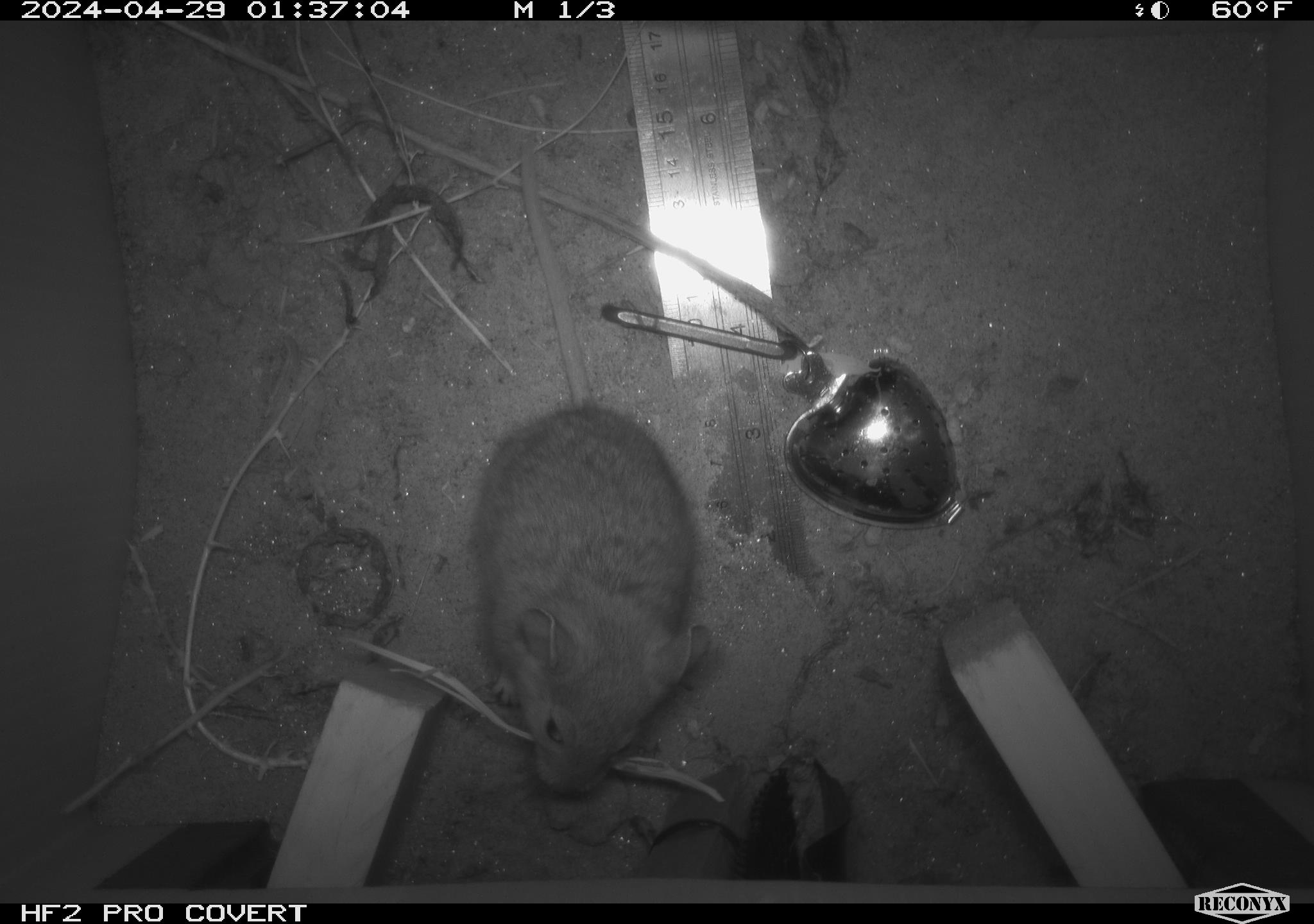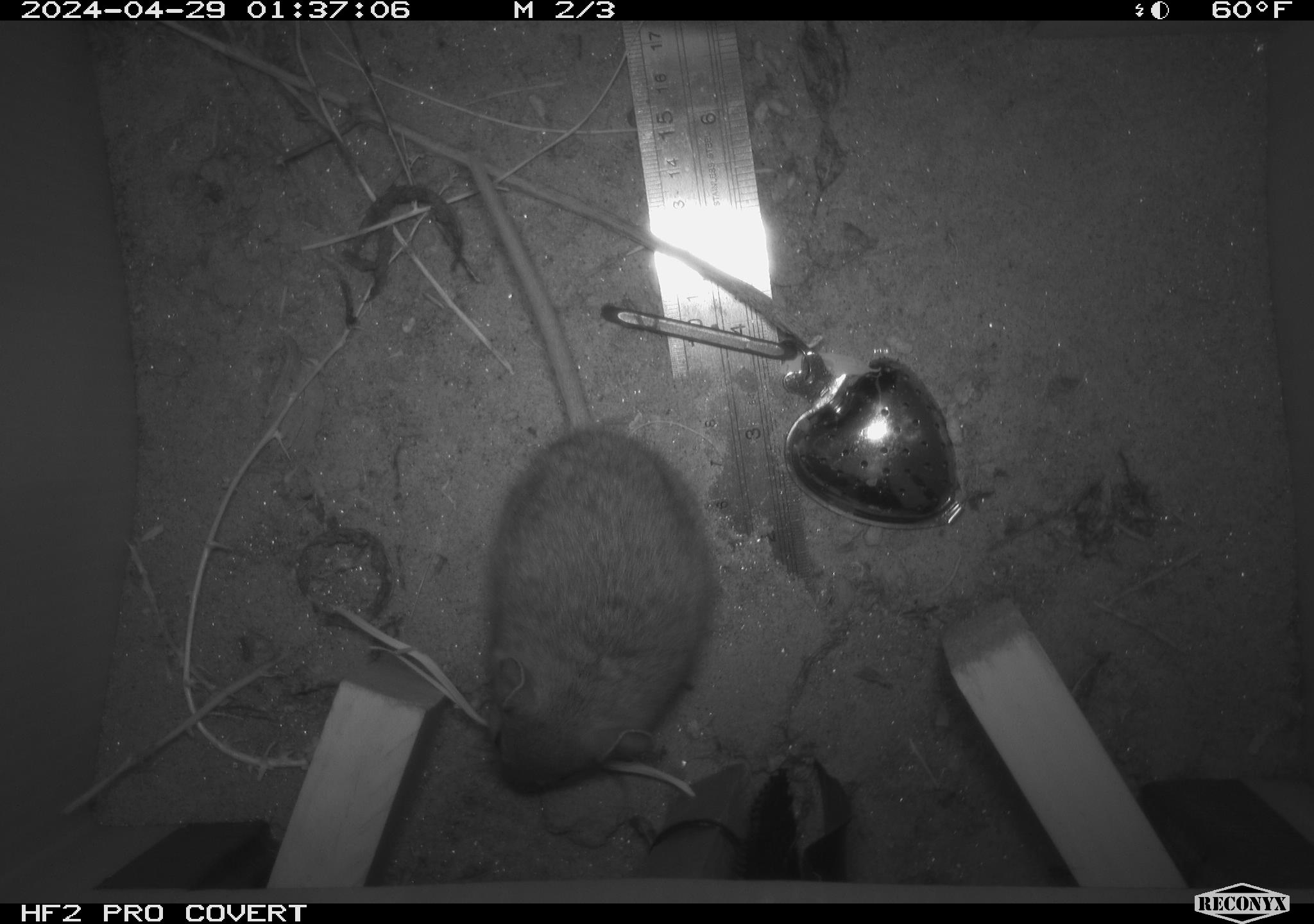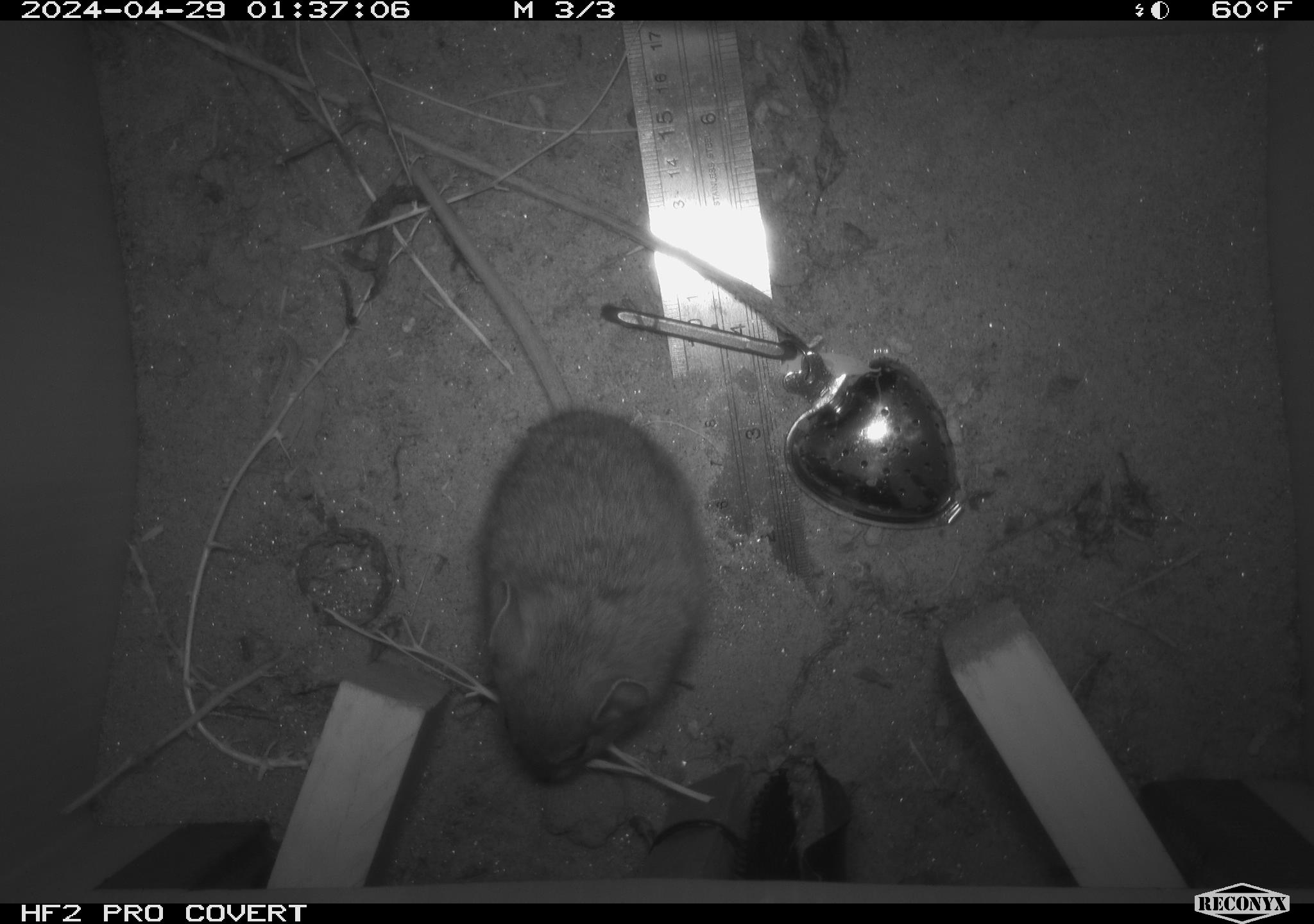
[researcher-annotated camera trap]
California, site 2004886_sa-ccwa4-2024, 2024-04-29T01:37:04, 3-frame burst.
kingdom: Animalia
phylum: Chordata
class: Mammalia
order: Rodentia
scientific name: Rodentia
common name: woodrat or rat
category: woodrat or rat species